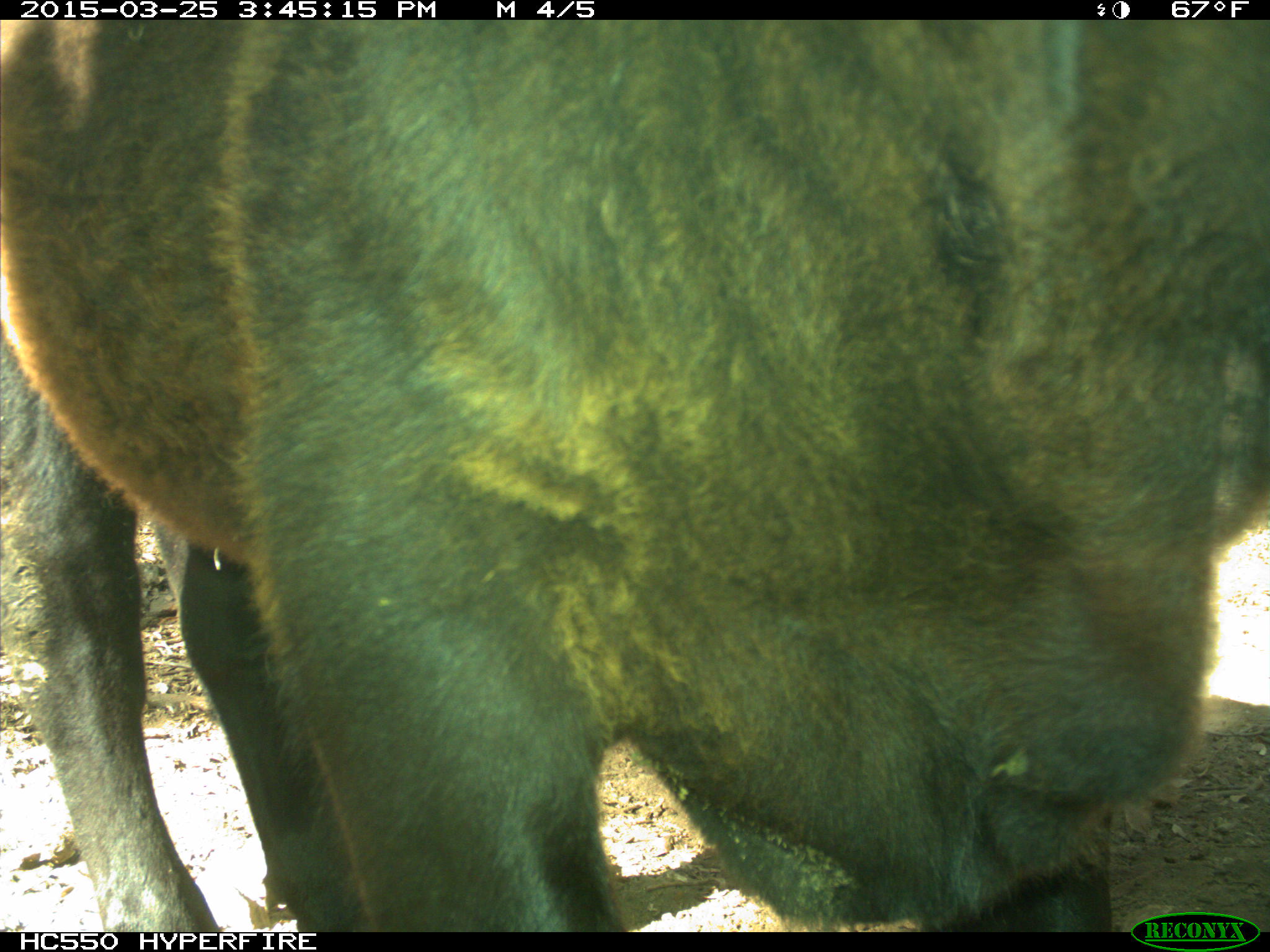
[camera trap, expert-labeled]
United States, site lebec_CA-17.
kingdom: Animalia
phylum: Chordata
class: Mammalia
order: Artiodactyla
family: Bovidae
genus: Bos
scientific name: Bos taurus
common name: domestic cow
Bos taurus (domestic cow).